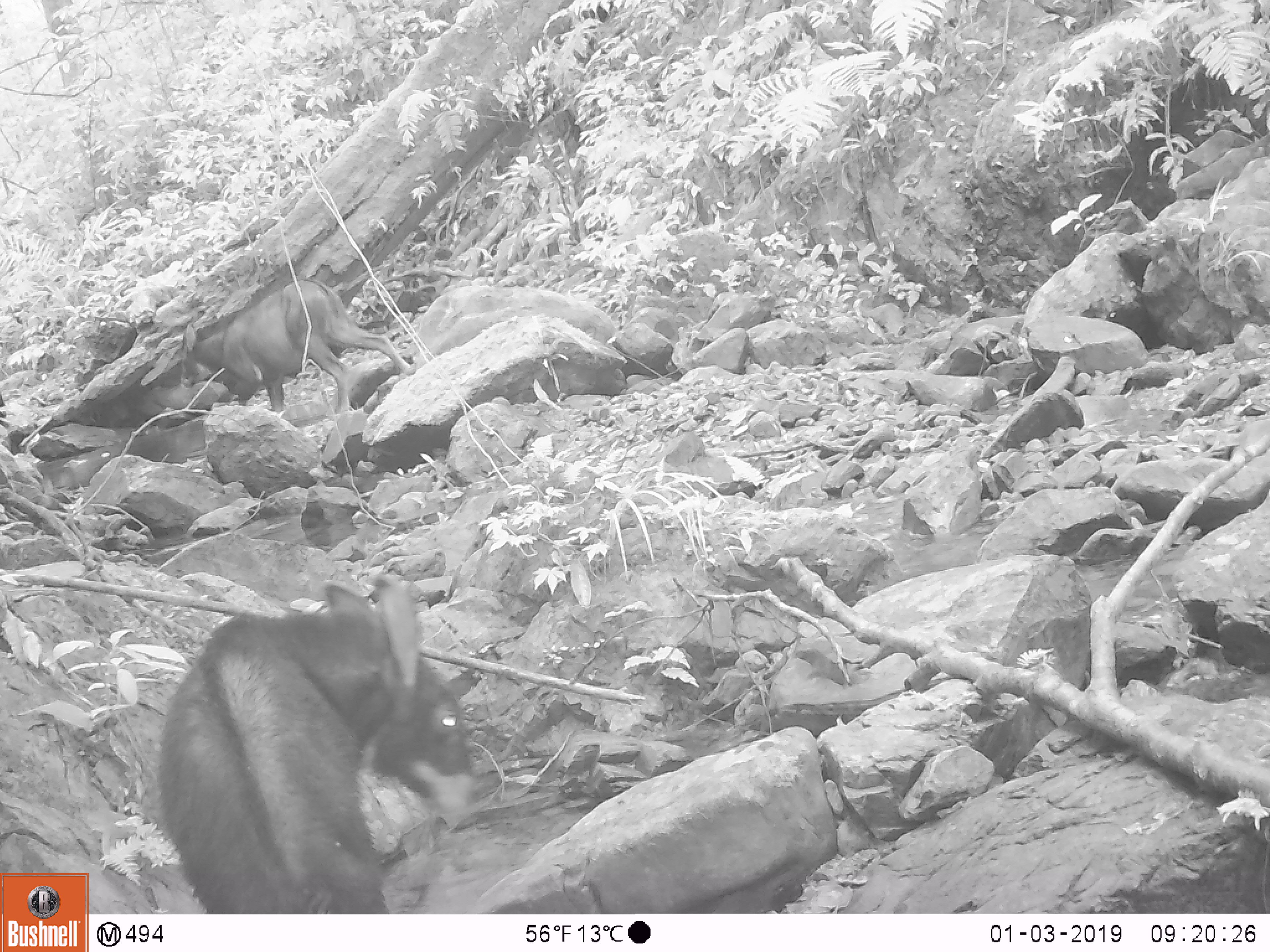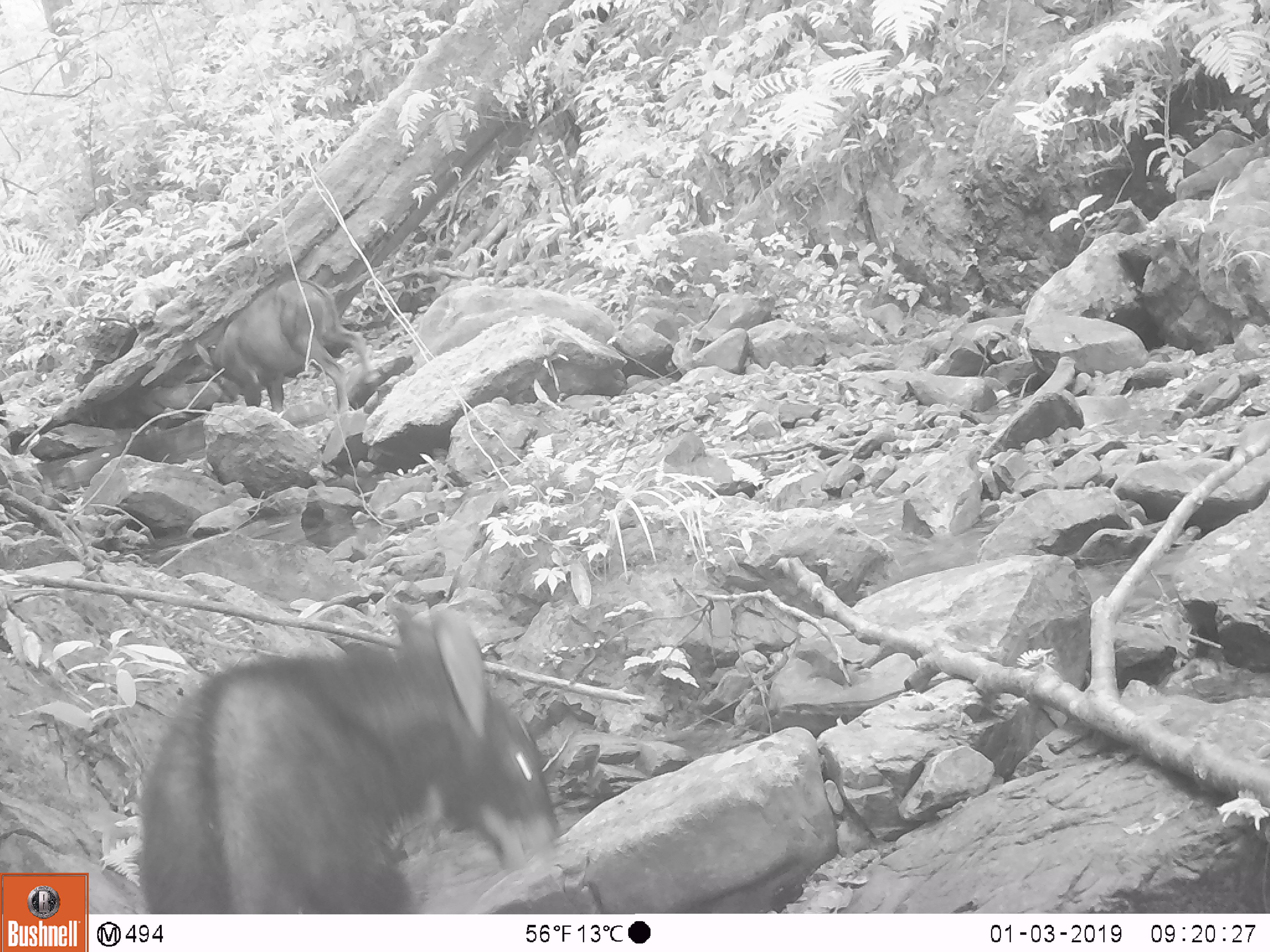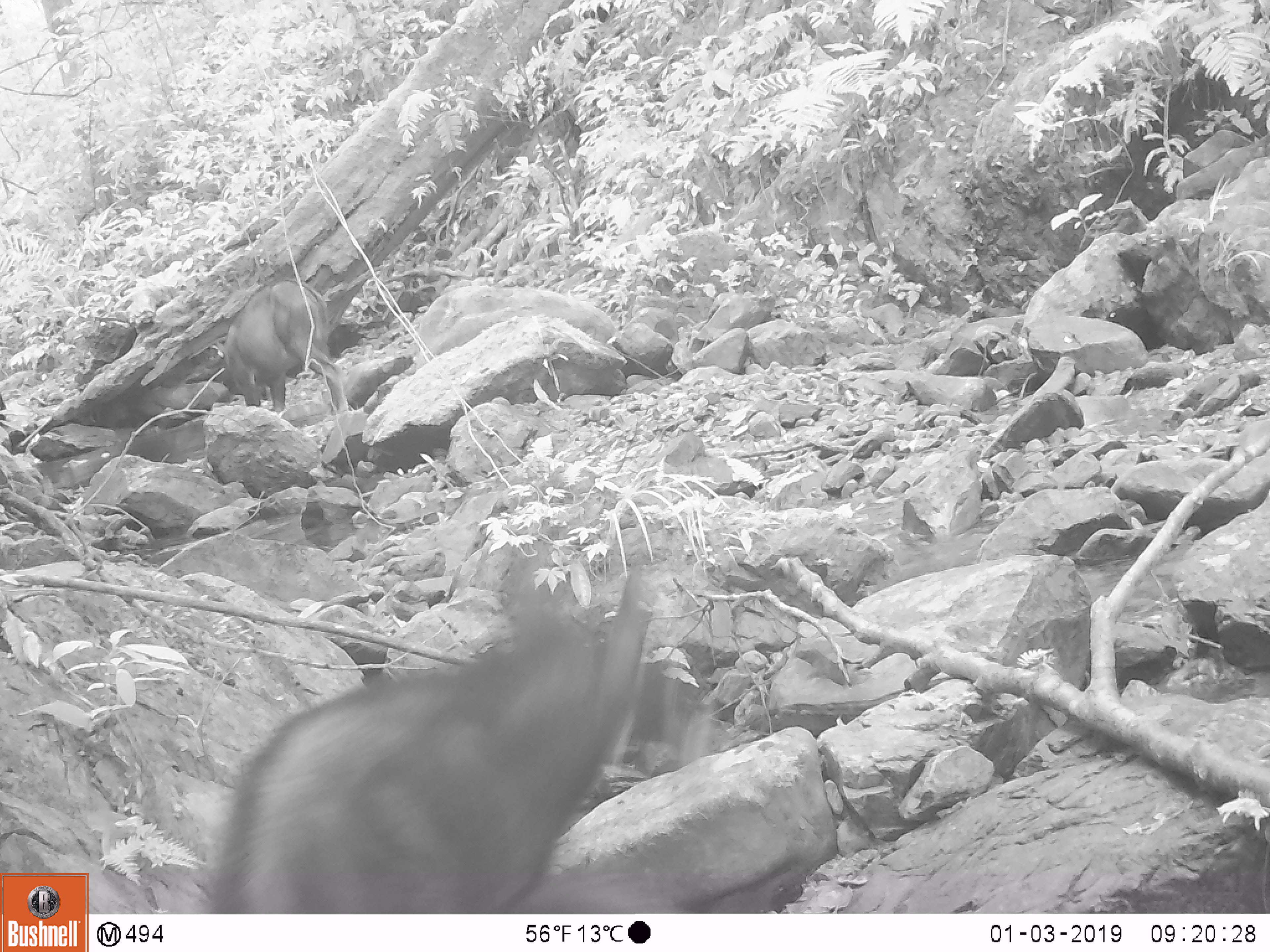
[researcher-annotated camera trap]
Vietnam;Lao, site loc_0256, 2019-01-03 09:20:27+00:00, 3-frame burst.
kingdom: Animalia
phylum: Chordata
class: Mammalia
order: Artiodactyla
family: Bovidae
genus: Capricornis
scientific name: Capricornis sumatraensis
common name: chinese serow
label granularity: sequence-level